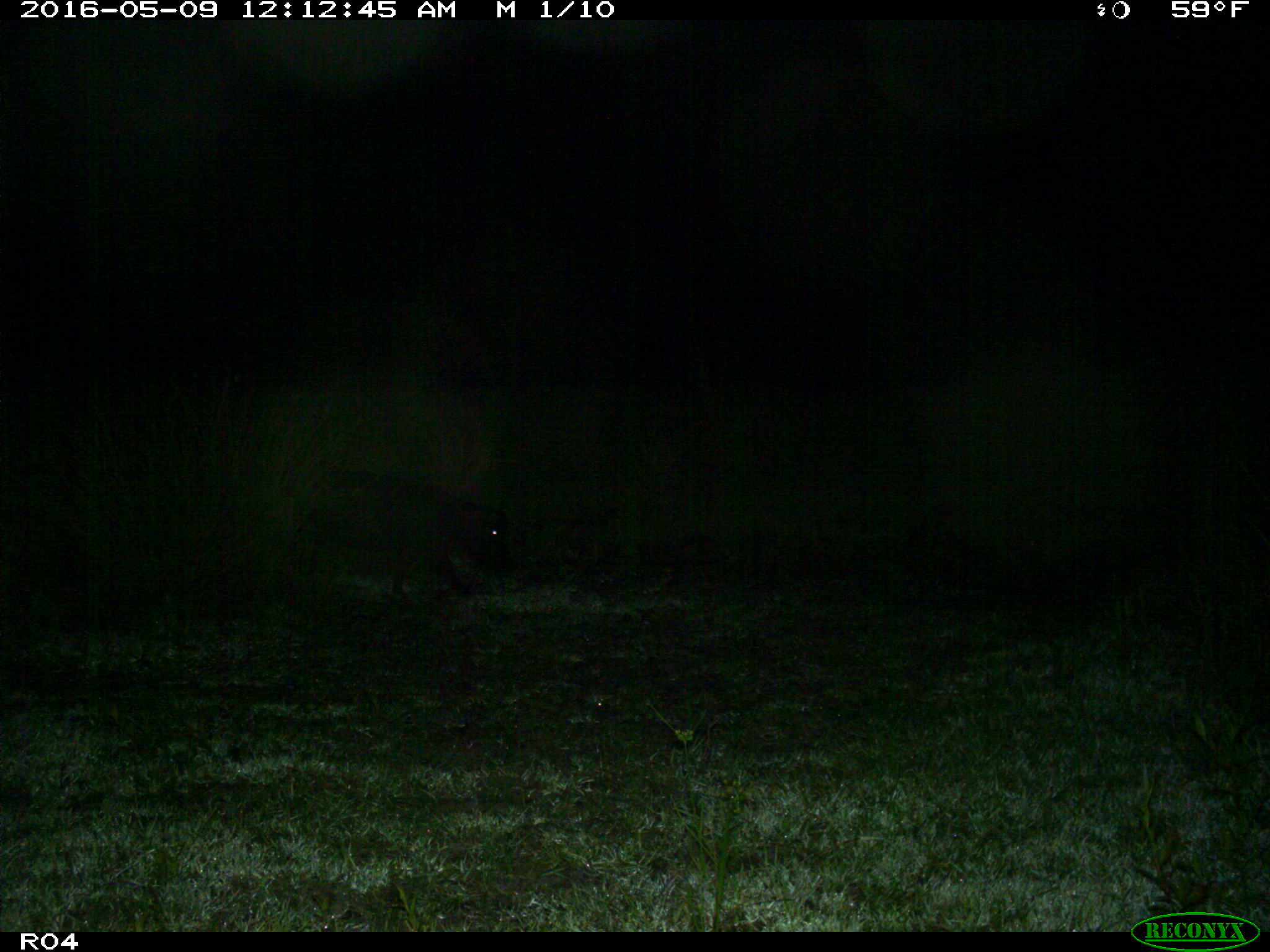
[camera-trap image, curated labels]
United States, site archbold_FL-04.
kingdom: Animalia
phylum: Chordata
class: Mammalia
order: Artiodactyla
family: Suidae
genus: Sus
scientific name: Sus scrofa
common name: wild boar